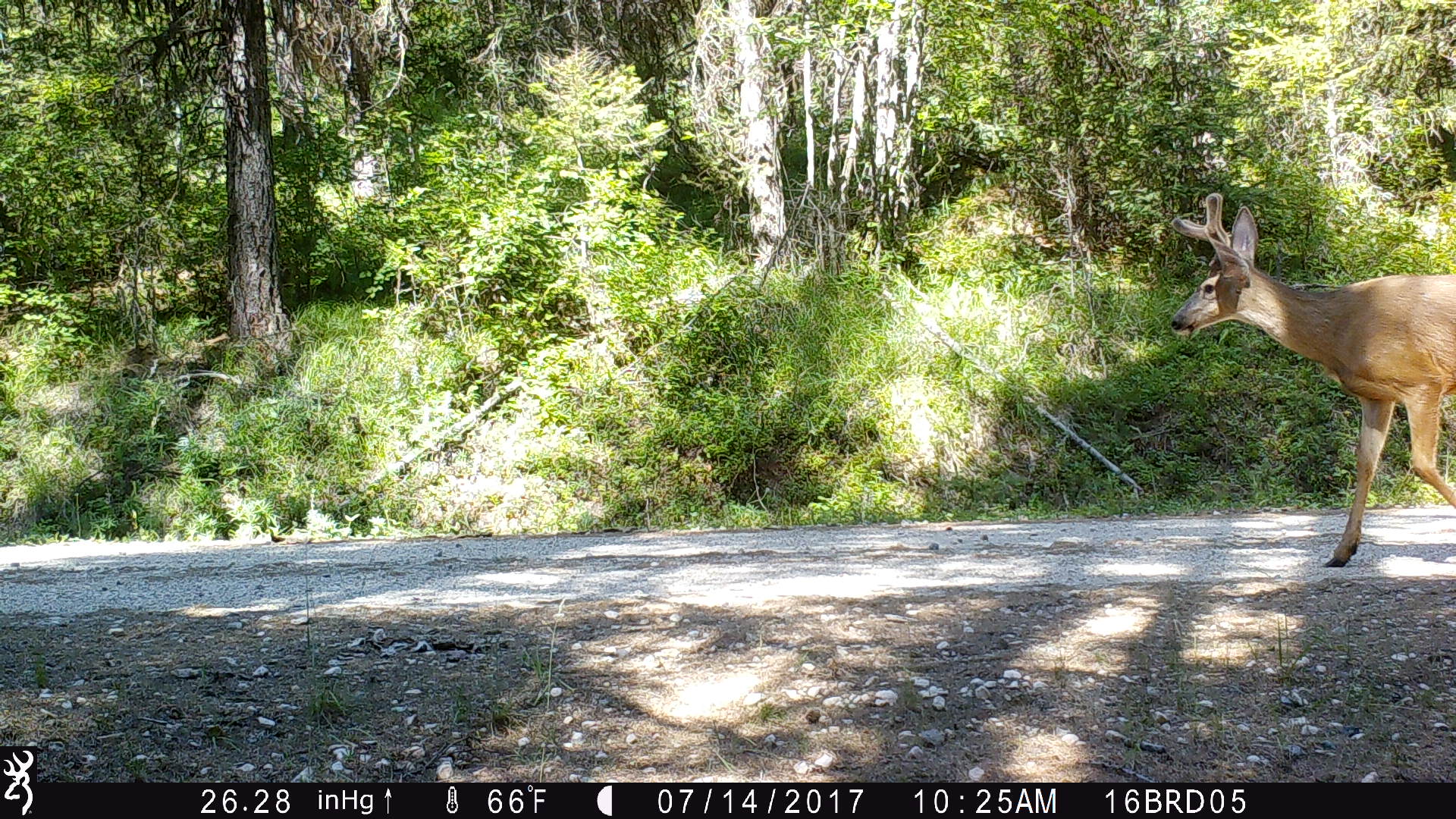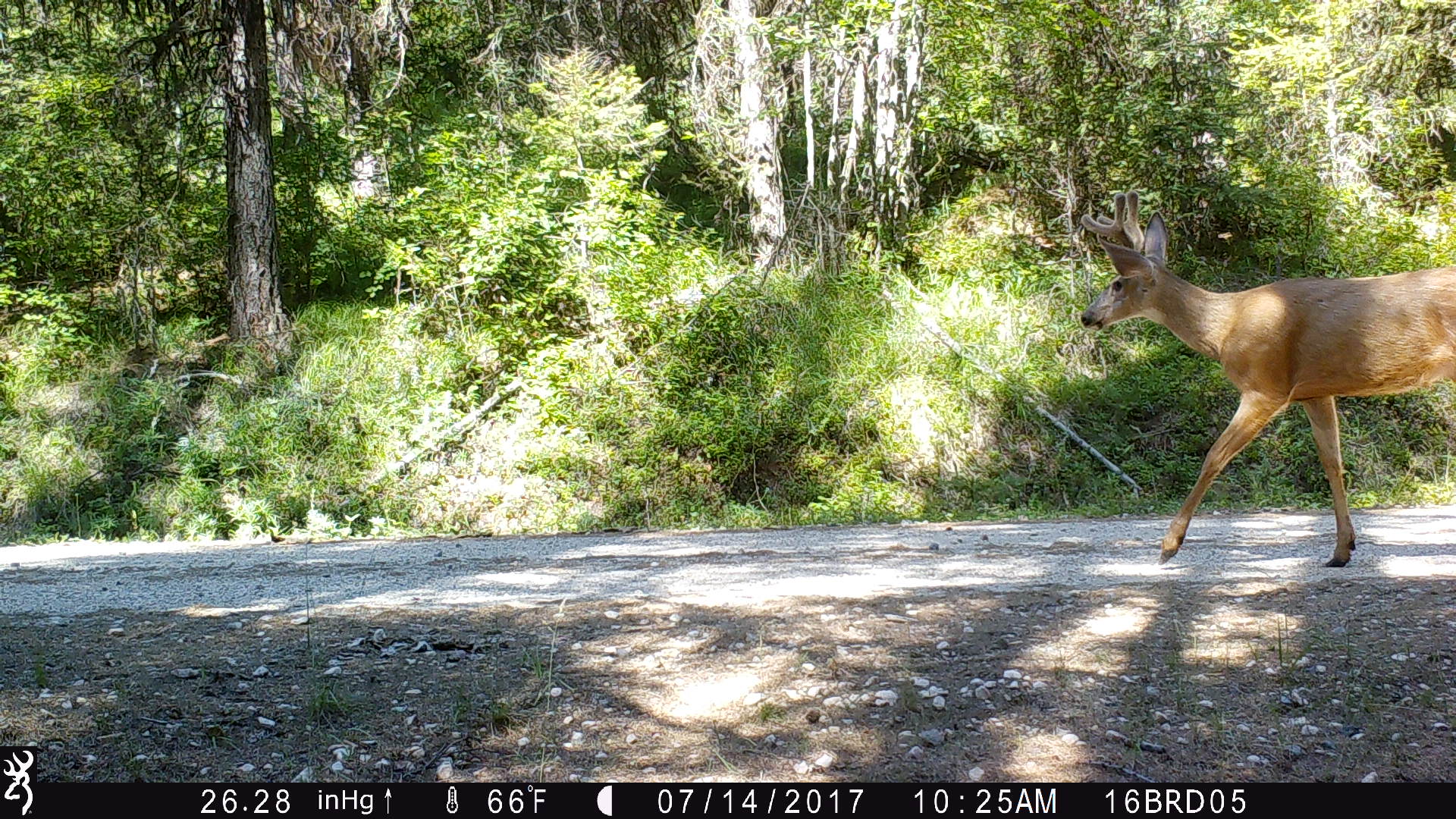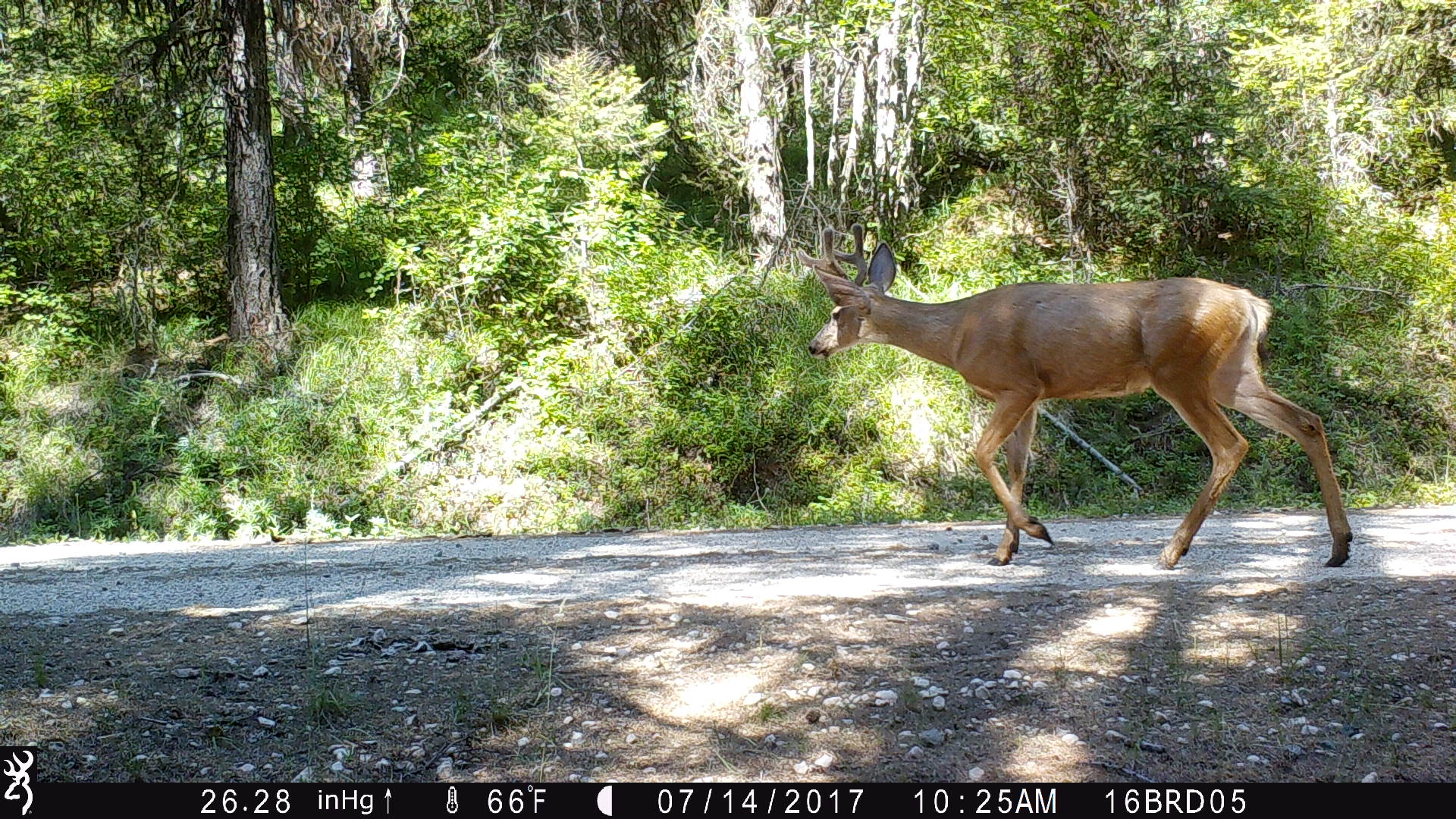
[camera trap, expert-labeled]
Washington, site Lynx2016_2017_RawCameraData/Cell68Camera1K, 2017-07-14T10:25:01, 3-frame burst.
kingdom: Animalia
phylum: Chordata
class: Mammalia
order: Artiodactyla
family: Cervidae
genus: Odocoileus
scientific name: Odocoileus hemionus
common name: mule deer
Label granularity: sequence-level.